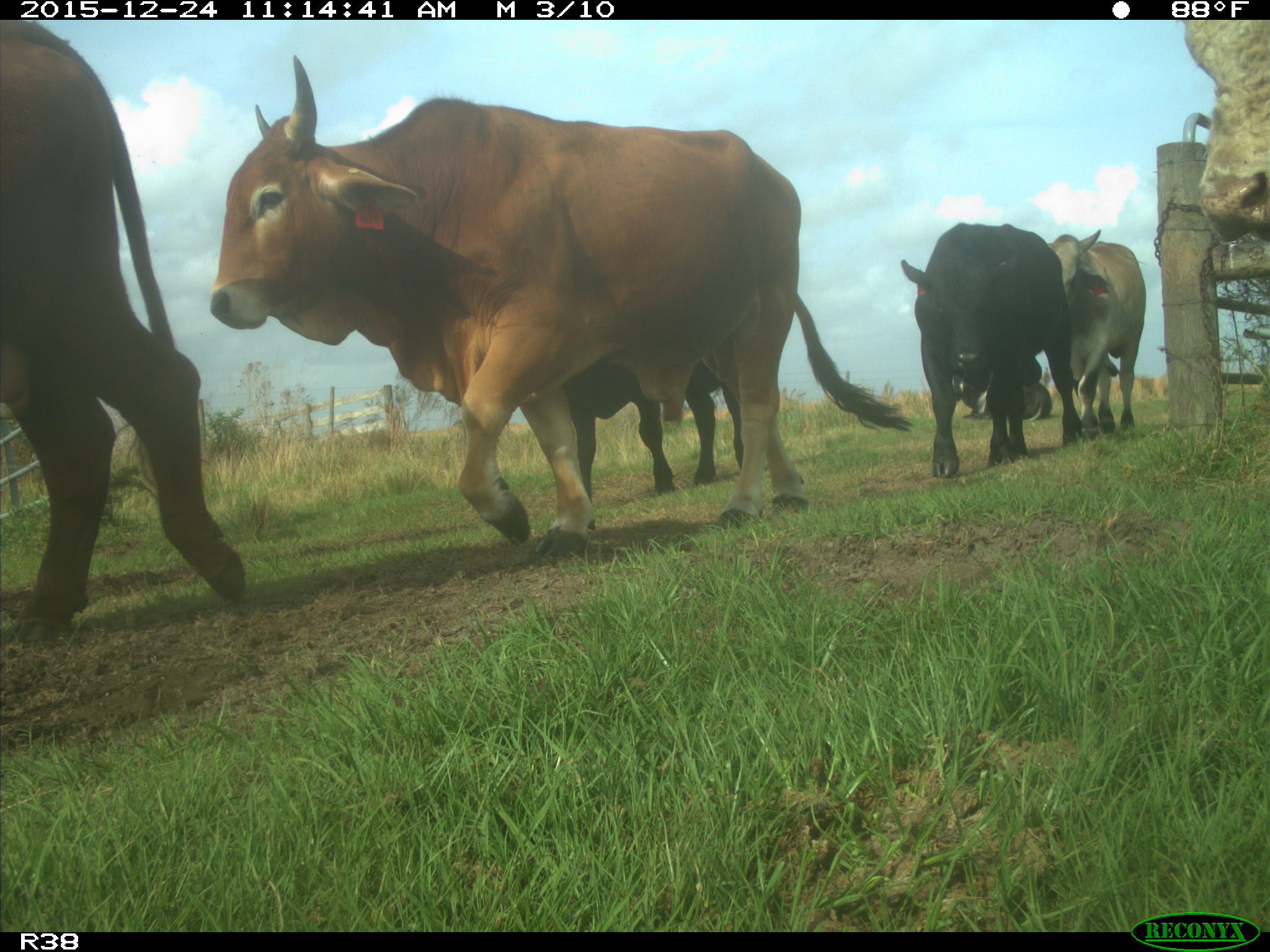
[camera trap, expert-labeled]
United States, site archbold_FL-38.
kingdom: Animalia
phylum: Chordata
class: Mammalia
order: Artiodactyla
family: Bovidae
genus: Bos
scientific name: Bos taurus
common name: domestic cow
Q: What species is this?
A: Bos taurus (domestic cow).